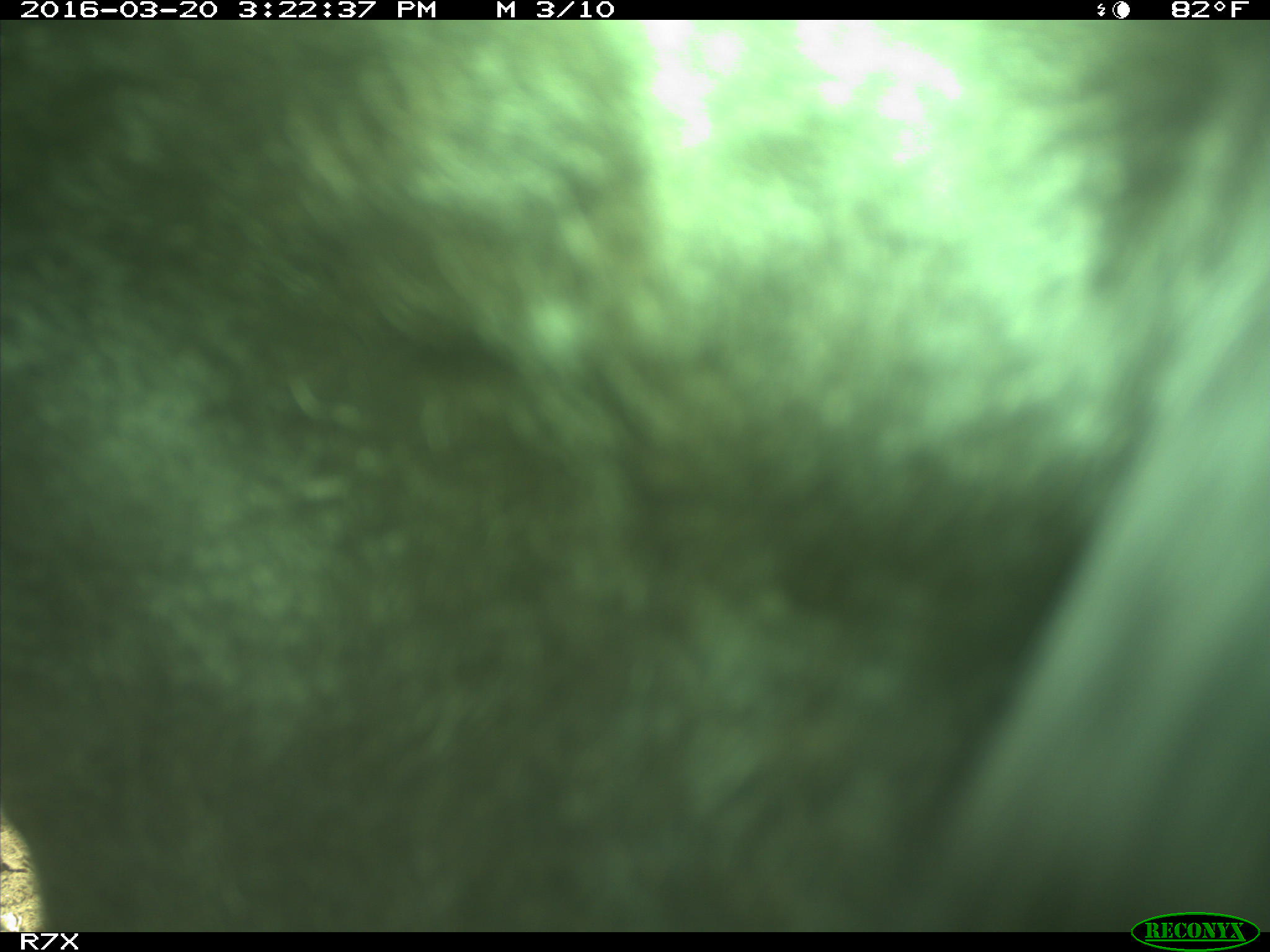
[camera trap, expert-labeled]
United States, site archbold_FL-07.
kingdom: Animalia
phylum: Chordata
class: Mammalia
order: Artiodactyla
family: Bovidae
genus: Bos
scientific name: Bos taurus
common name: domestic cow